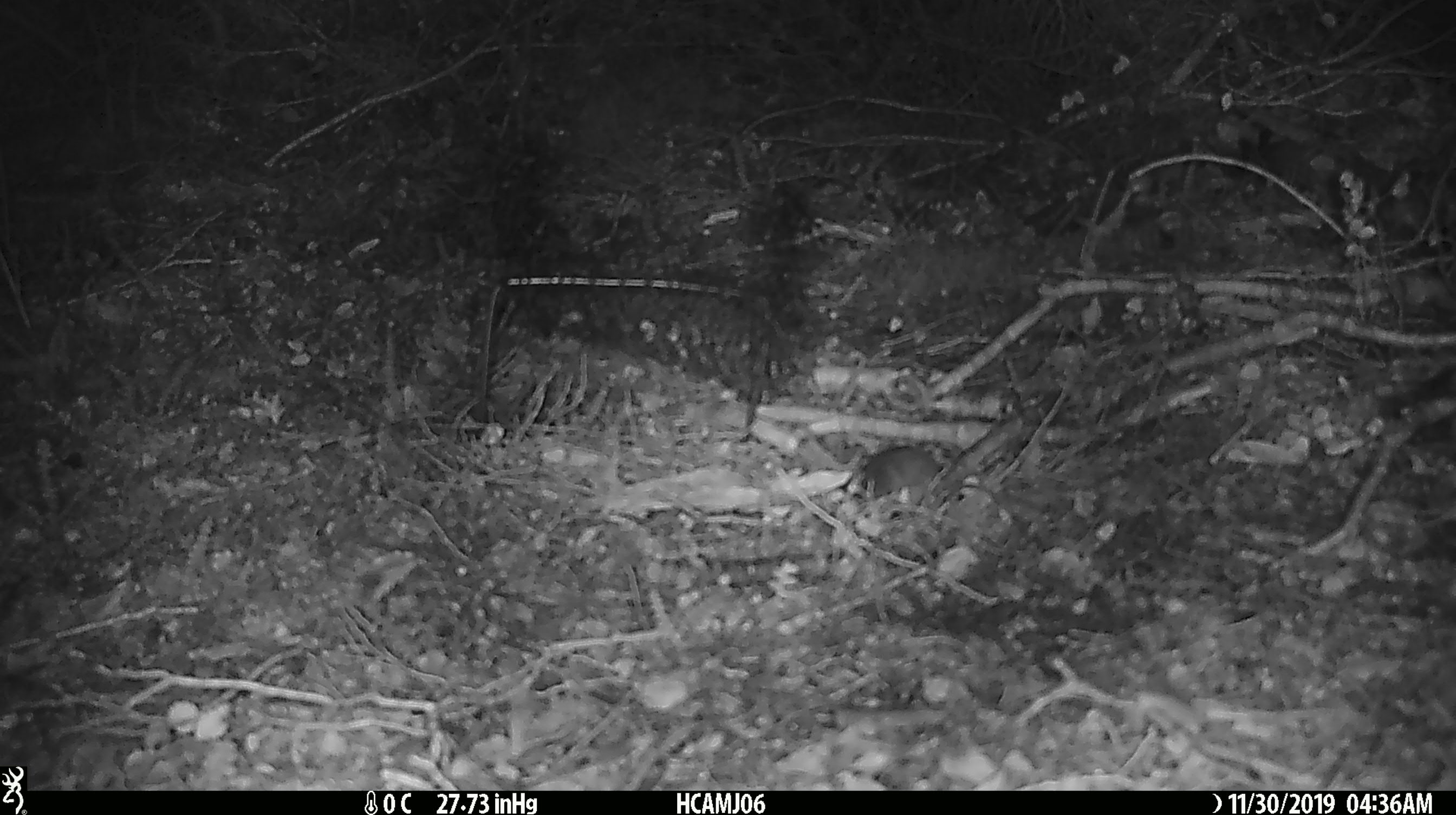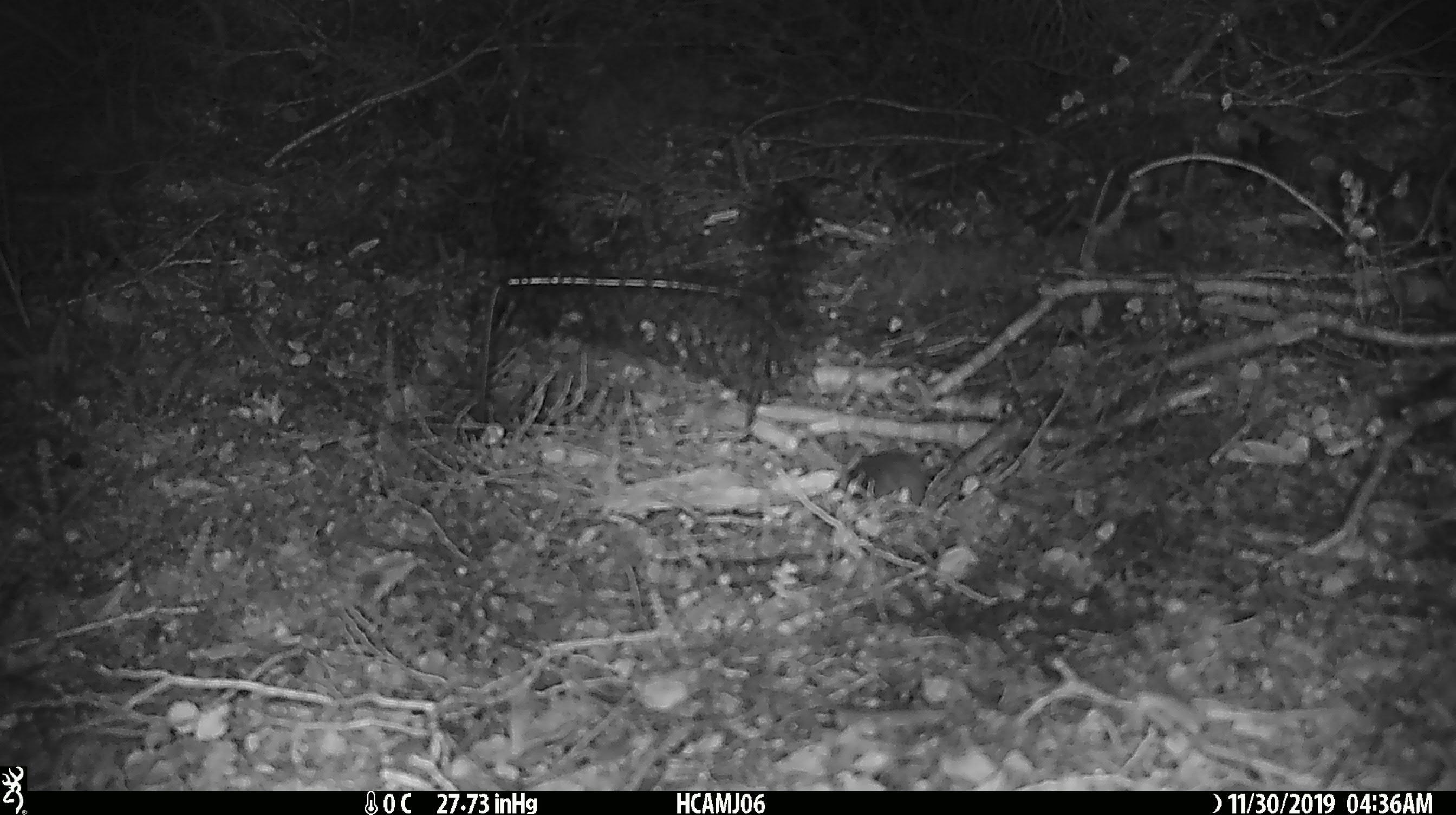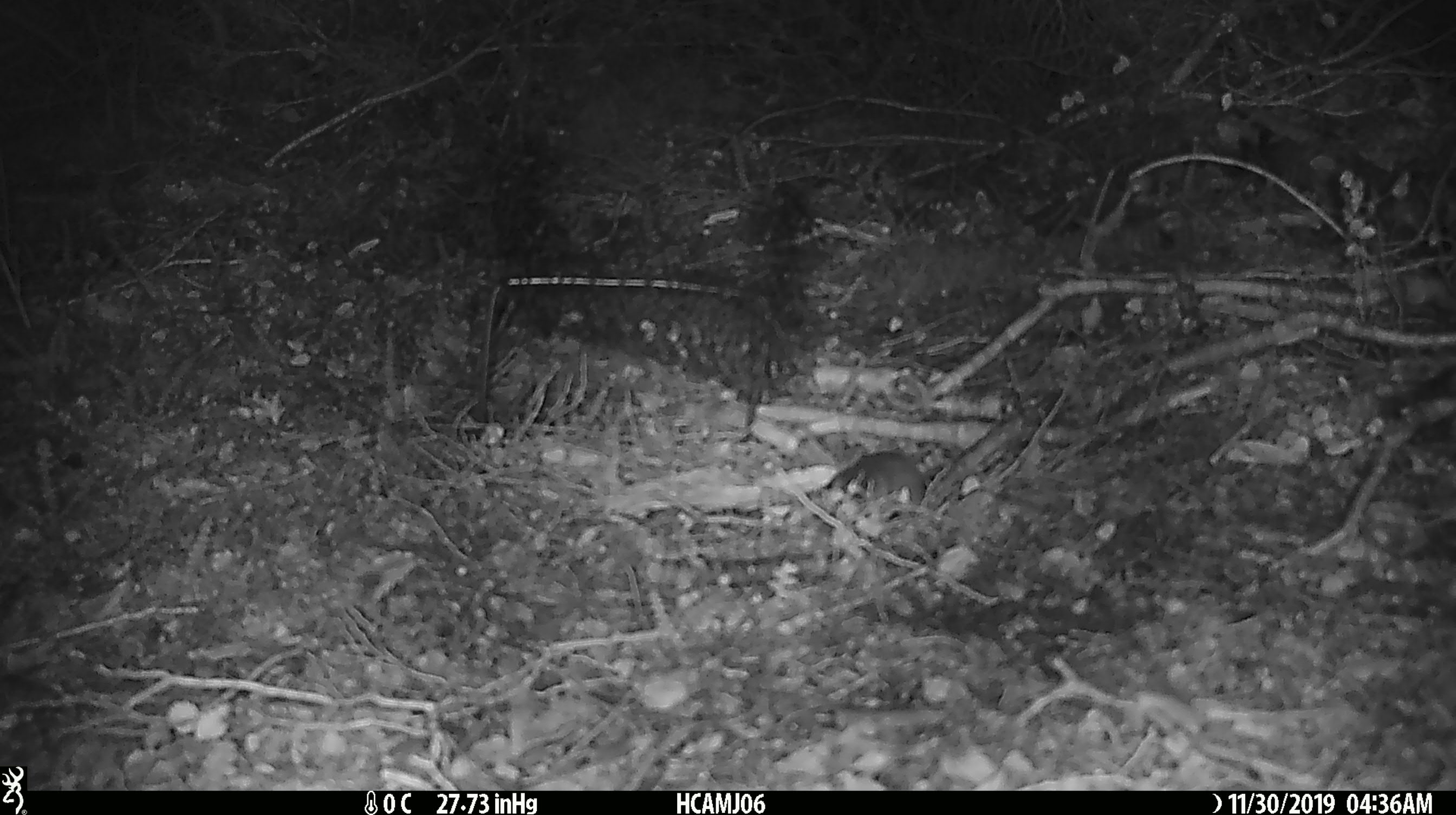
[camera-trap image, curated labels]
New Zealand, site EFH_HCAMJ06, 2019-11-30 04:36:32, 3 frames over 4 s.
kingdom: Animalia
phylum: Chordata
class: Mammalia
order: Rodentia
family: Muridae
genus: Mus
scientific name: Mus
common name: mouse